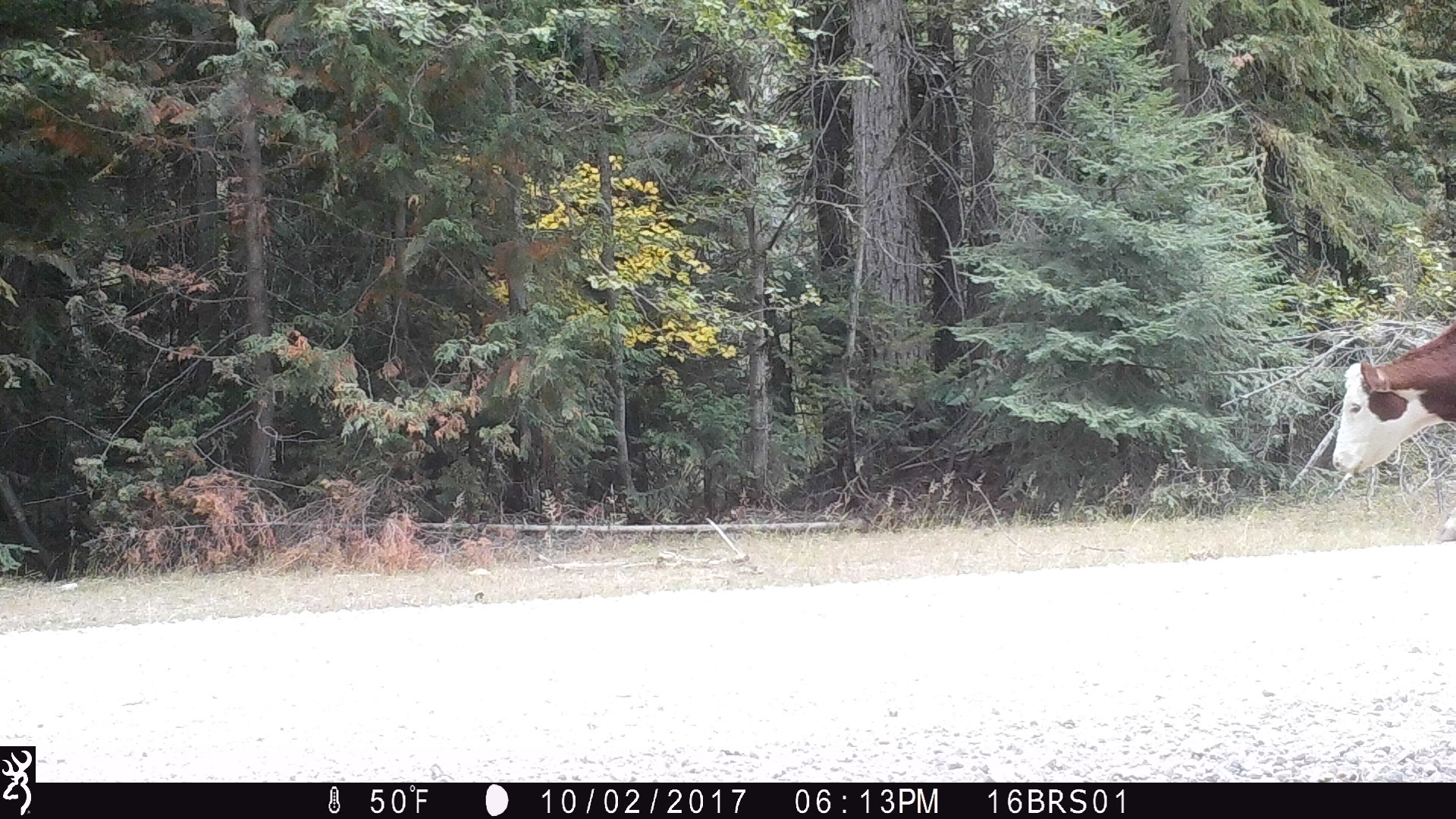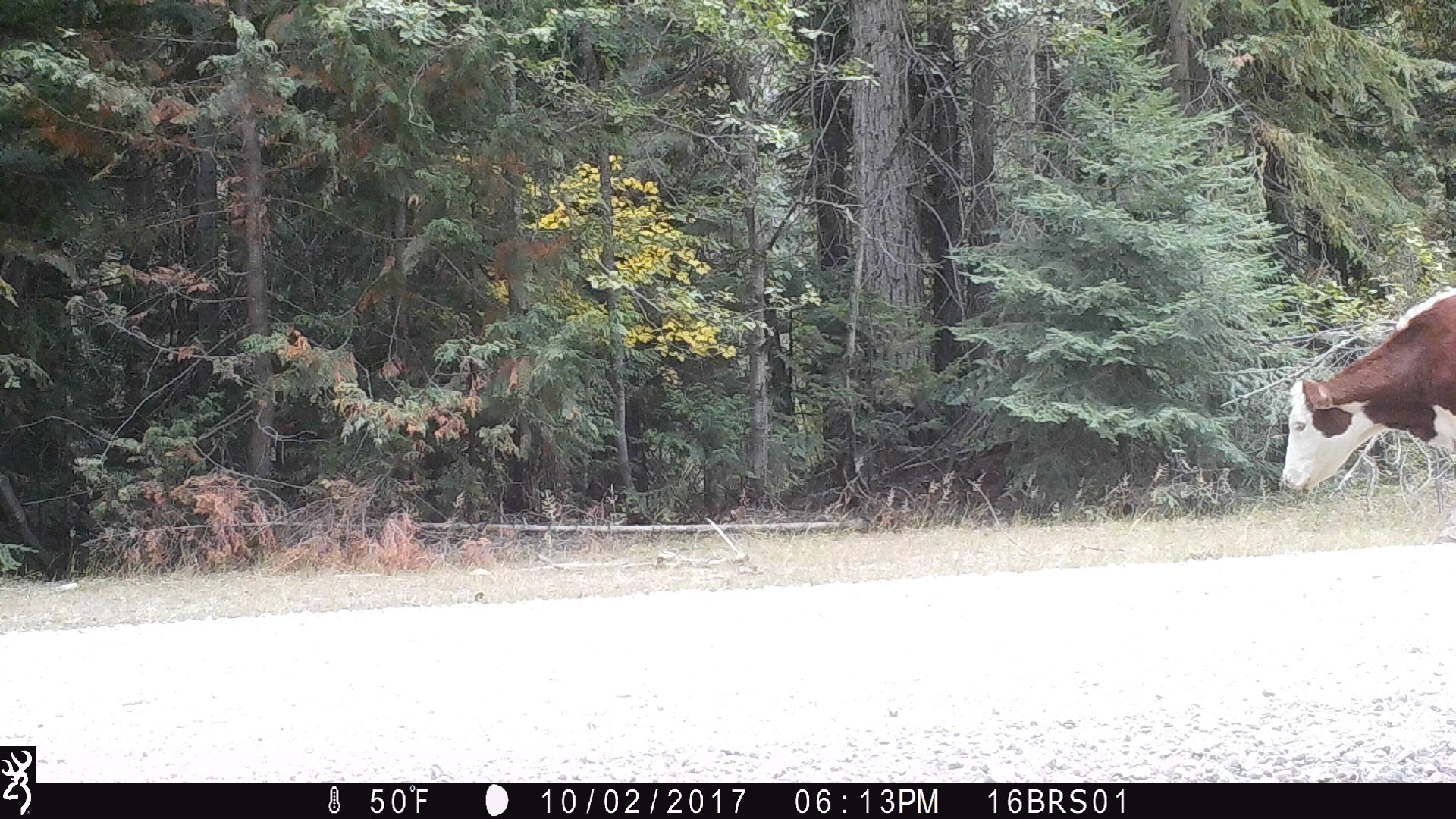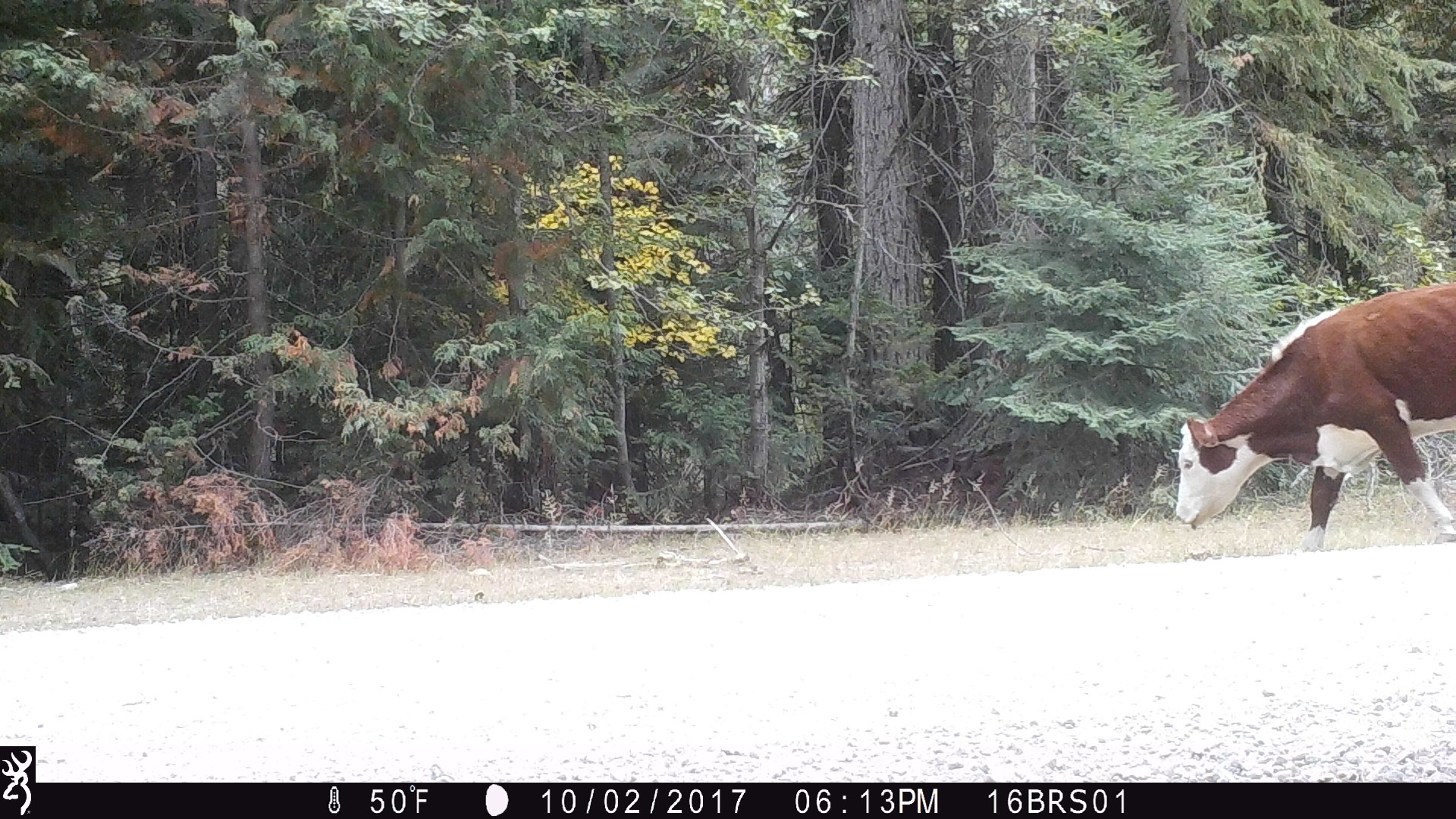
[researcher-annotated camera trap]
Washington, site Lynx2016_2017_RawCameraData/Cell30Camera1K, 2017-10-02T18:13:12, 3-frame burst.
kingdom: Animalia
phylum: Chordata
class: Mammalia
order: Artiodactyla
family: Bovidae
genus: Bos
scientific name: Bos taurus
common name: domestic cattle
Domestic cattle (Bos taurus). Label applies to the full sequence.